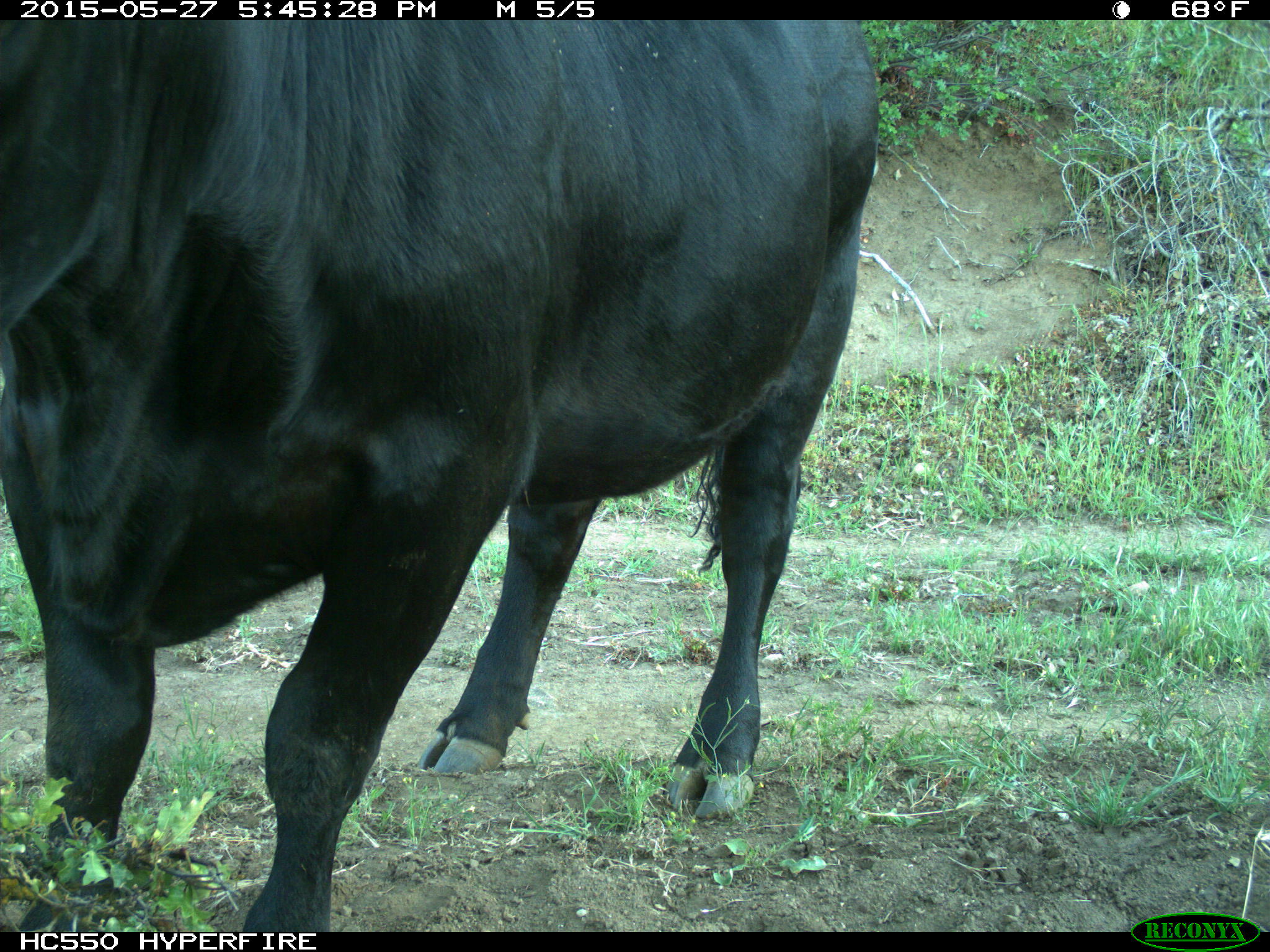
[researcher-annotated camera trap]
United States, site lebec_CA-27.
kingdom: Animalia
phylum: Chordata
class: Mammalia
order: Artiodactyla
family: Bovidae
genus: Bos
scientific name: Bos taurus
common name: domestic cow